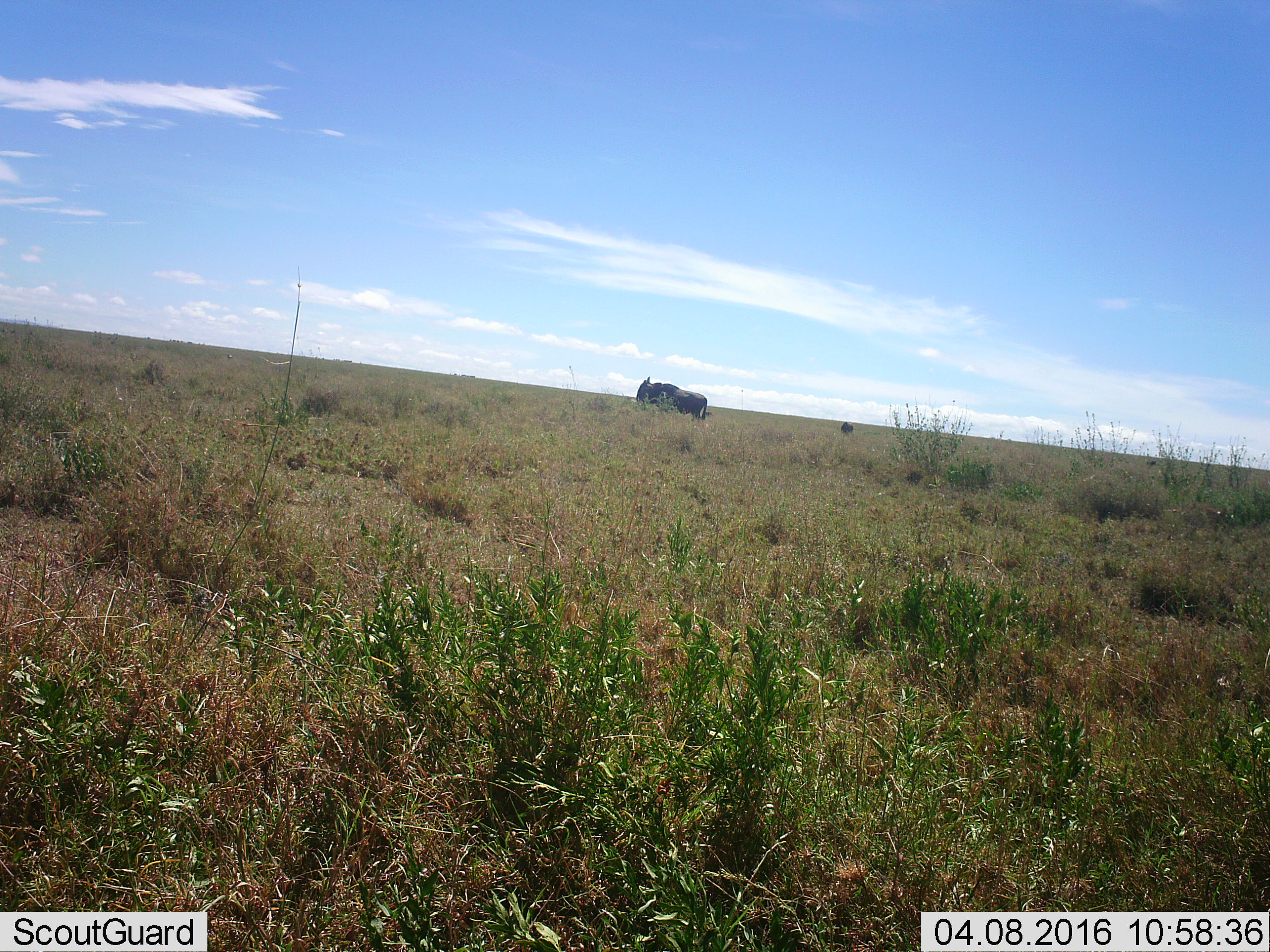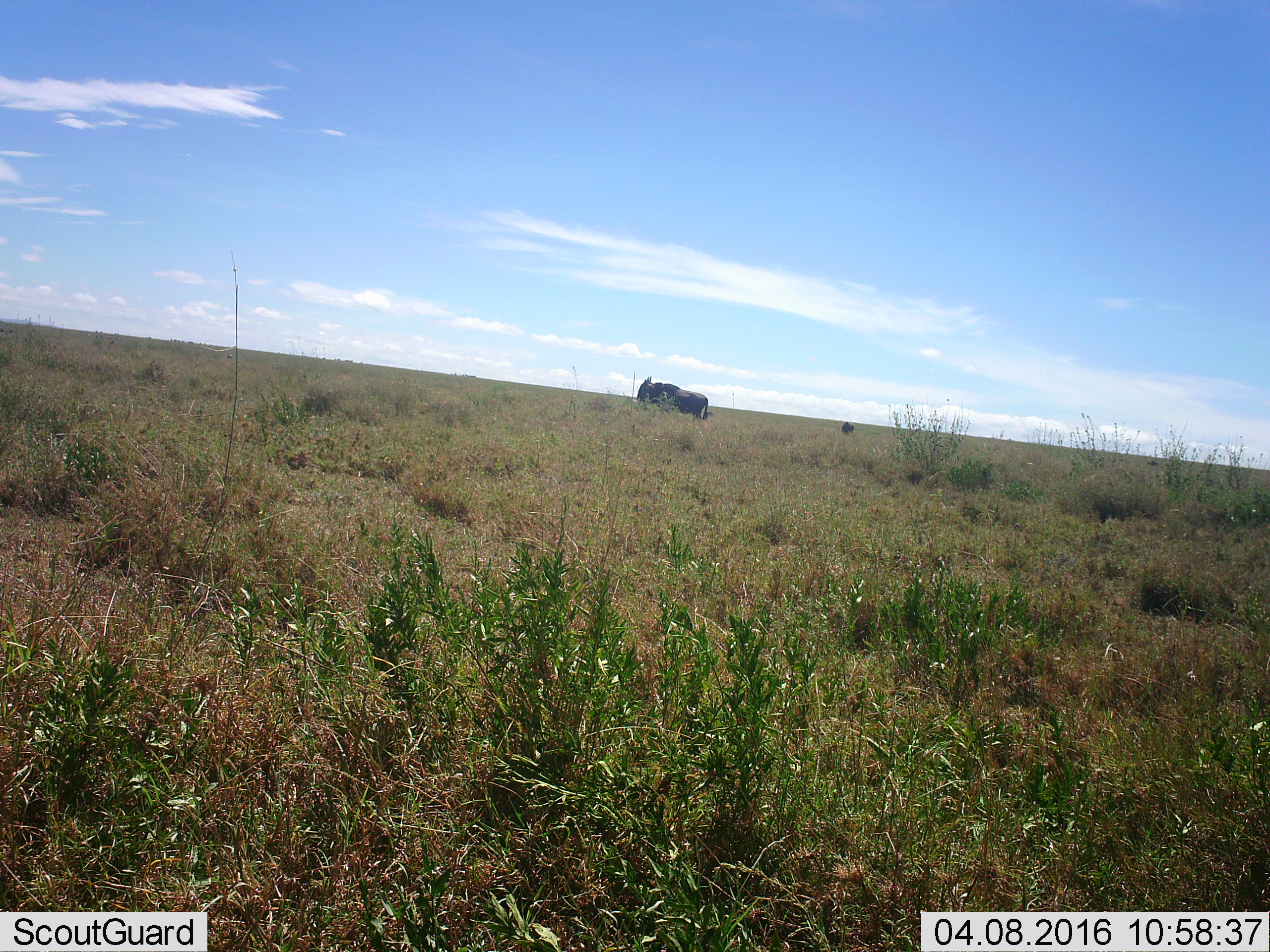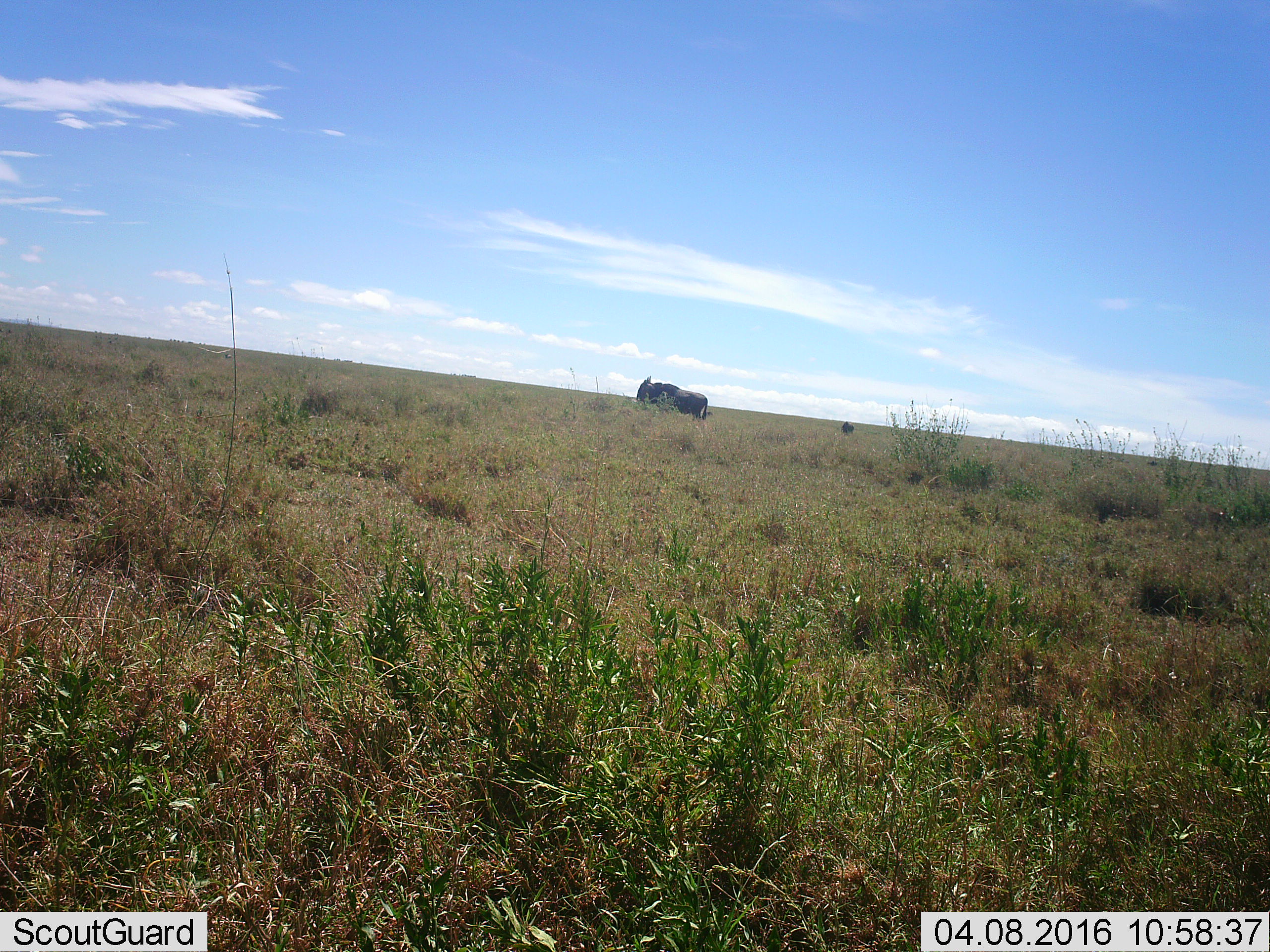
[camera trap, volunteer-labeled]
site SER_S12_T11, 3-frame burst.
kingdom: Animalia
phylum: Chordata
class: Mammalia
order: Artiodactyla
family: Bovidae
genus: Connochaetes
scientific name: Connochaetes taurinus taurinus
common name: blue wildebeest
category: wildebeestblue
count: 2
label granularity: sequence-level